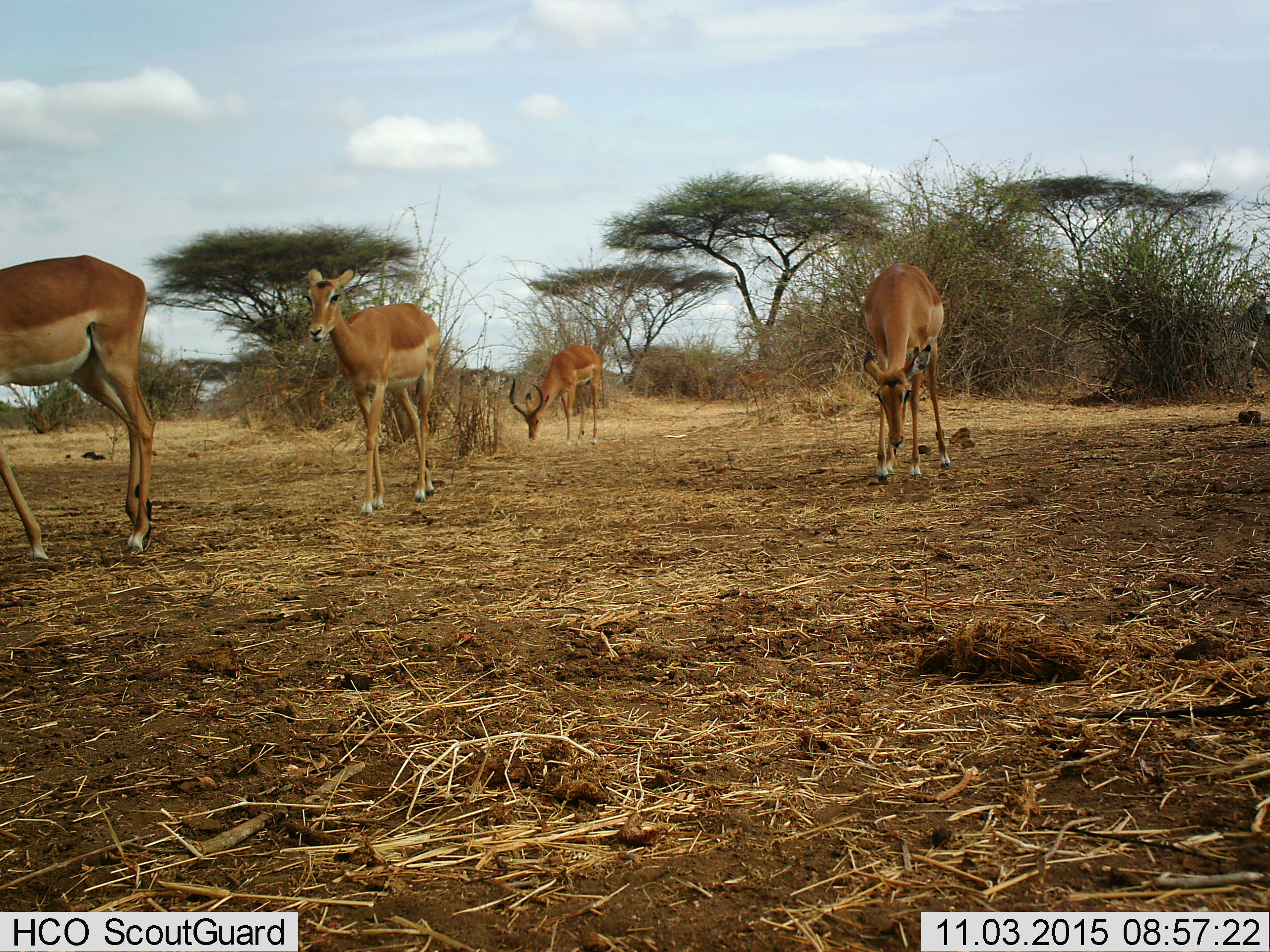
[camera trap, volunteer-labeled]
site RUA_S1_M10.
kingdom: Animalia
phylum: Chordata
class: Mammalia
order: Artiodactyla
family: Bovidae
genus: Aepyceros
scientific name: Aepyceros melampus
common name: impala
Impala (Aepyceros melampus), count 4. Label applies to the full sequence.